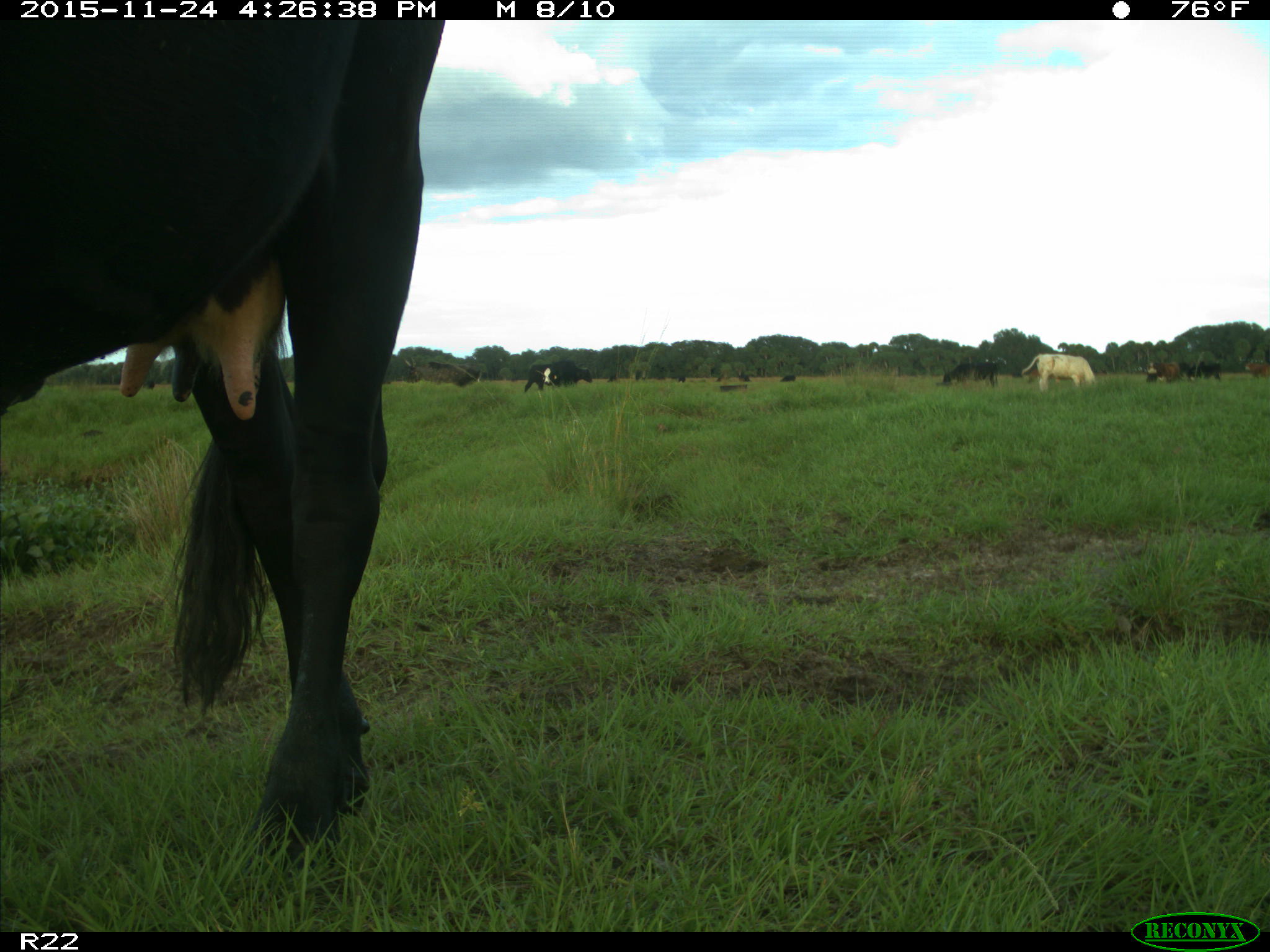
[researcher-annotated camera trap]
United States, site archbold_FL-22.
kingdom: Animalia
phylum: Chordata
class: Mammalia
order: Artiodactyla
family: Bovidae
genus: Bos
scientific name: Bos taurus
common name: domestic cow